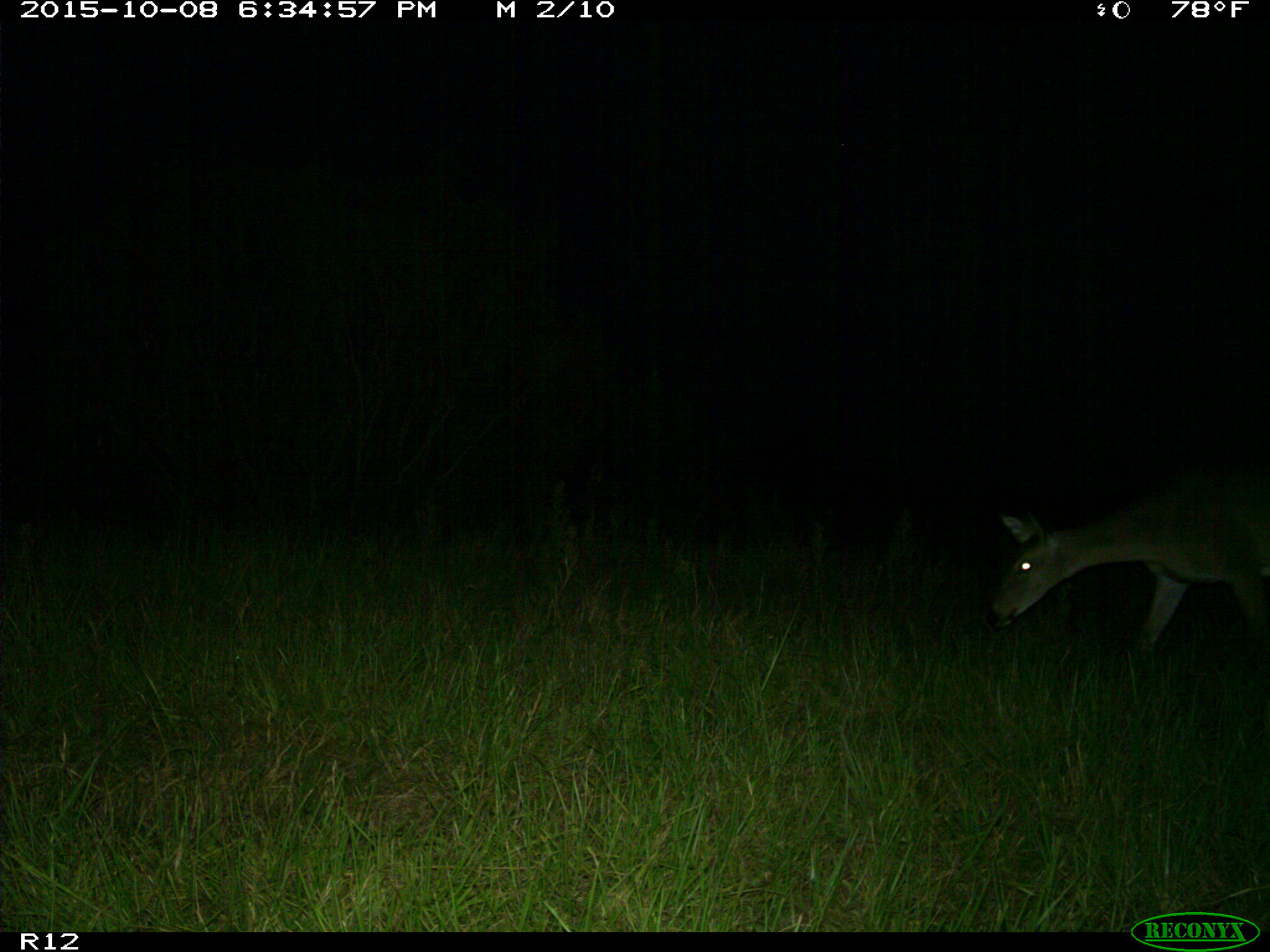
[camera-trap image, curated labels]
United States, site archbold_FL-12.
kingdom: Animalia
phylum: Chordata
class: Mammalia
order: Artiodactyla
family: Cervidae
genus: Odocoileus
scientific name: Odocoileus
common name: deer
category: unidentified deer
Unidentified deer (deer) (Odocoileus).